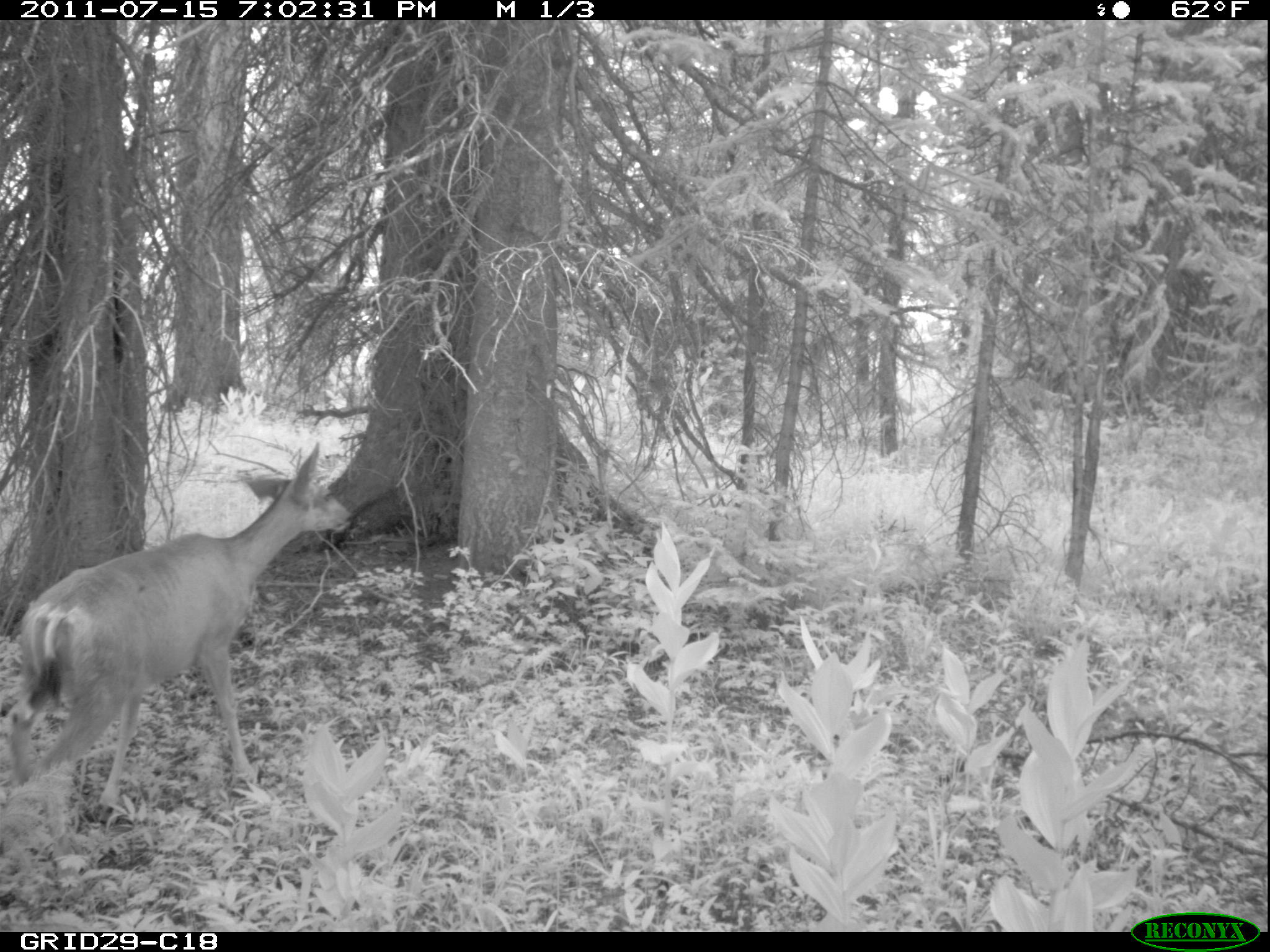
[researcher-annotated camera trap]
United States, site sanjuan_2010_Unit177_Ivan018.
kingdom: Animalia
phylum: Chordata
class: Mammalia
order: Artiodactyla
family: Cervidae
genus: Odocoileus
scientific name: Odocoileus hemionus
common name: mule deer